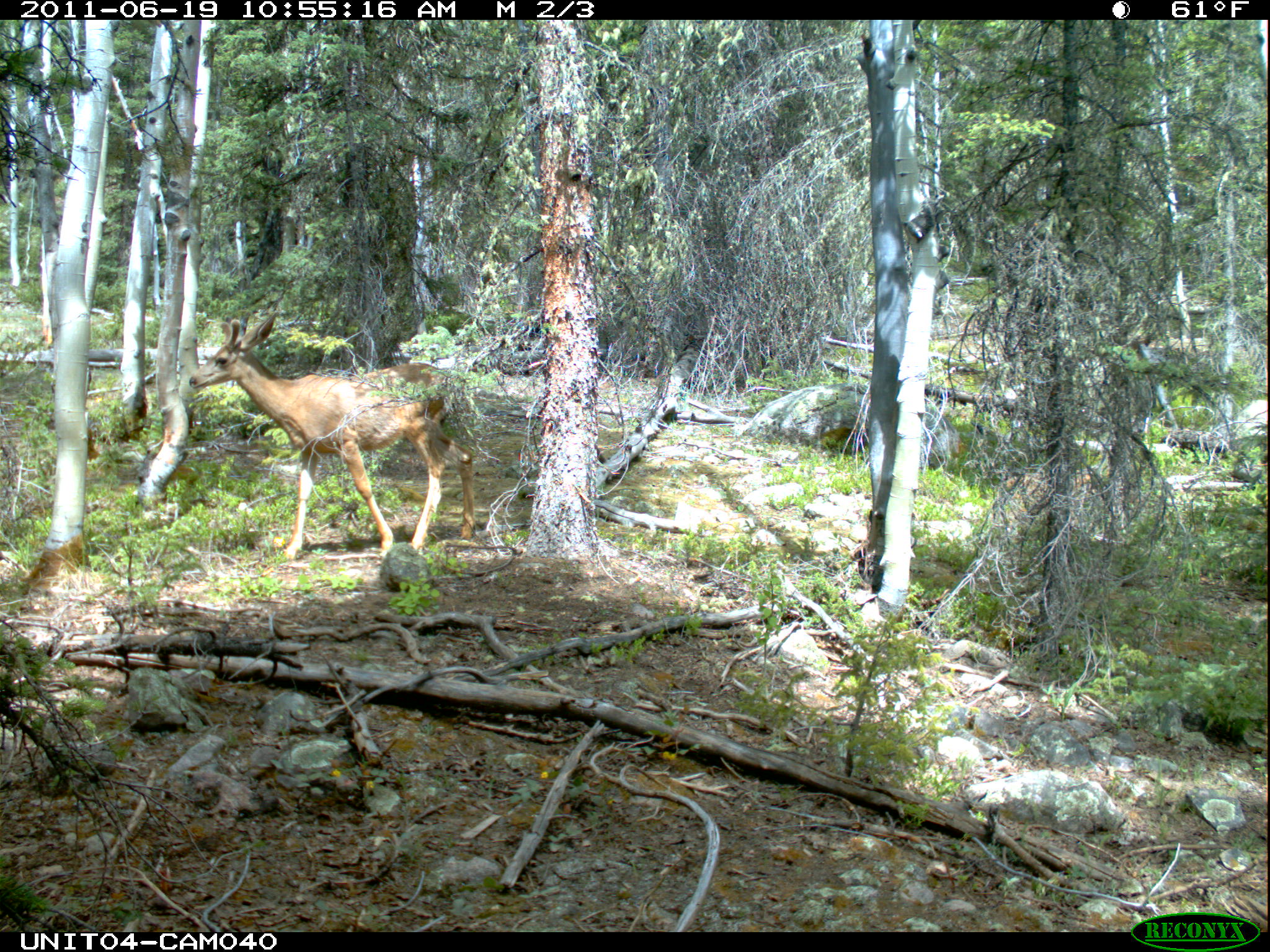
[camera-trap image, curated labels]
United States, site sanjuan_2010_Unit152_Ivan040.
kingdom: Animalia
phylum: Chordata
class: Mammalia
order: Artiodactyla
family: Cervidae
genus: Odocoileus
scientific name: Odocoileus hemionus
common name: mule deer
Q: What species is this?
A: Odocoileus hemionus (mule deer).